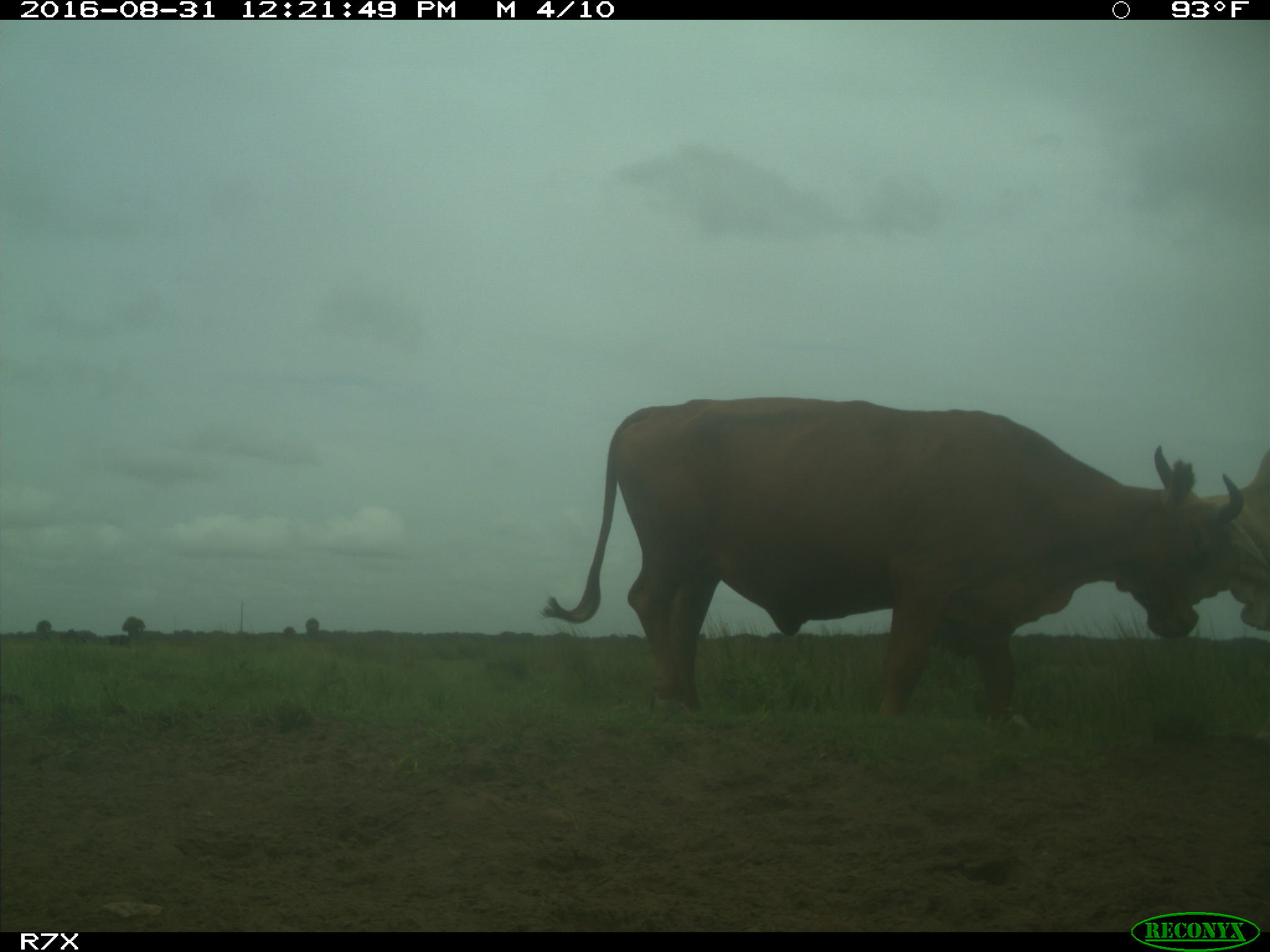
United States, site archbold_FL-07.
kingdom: Animalia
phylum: Chordata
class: Mammalia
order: Artiodactyla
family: Bovidae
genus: Bos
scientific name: Bos taurus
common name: domestic cow